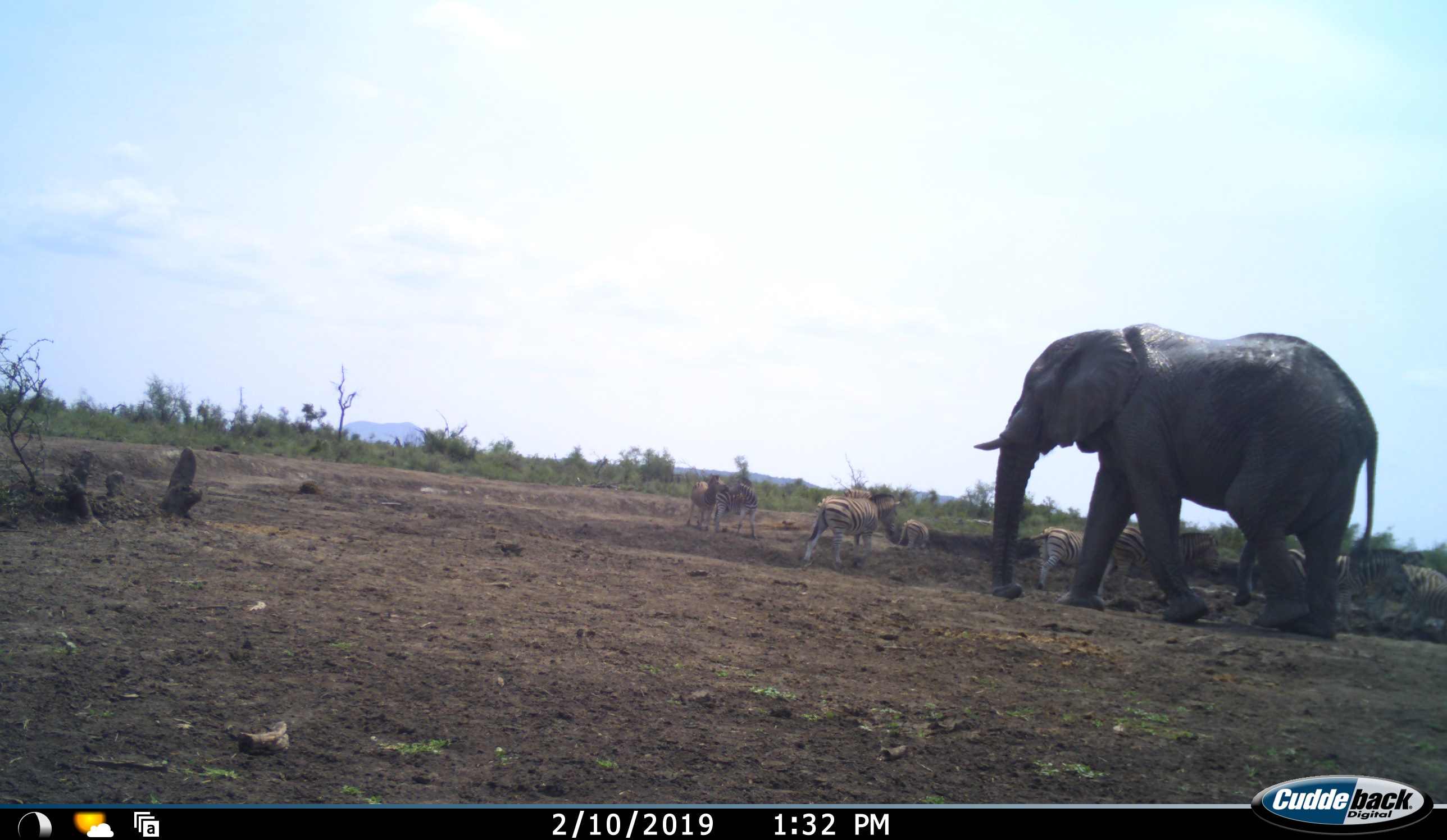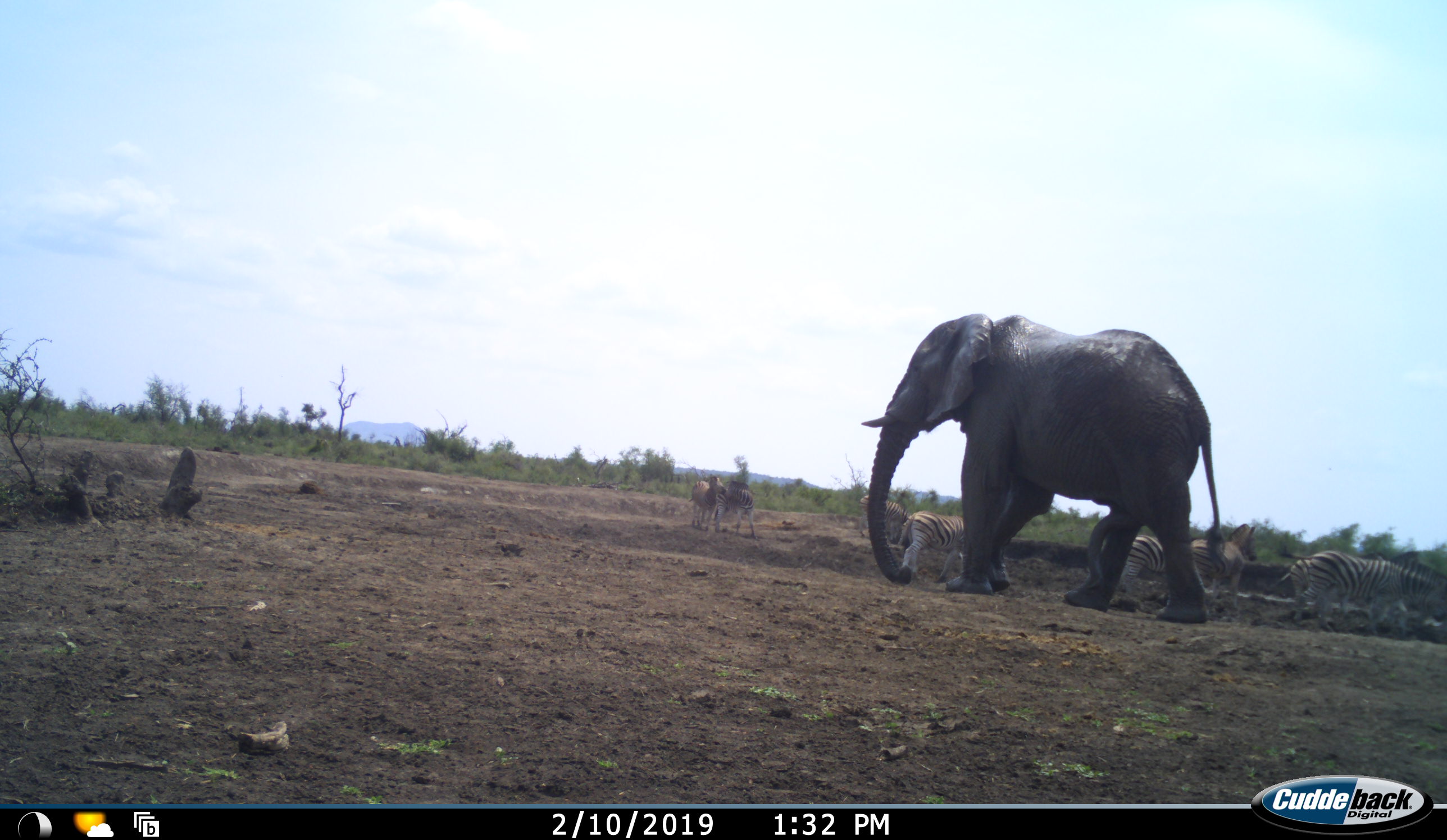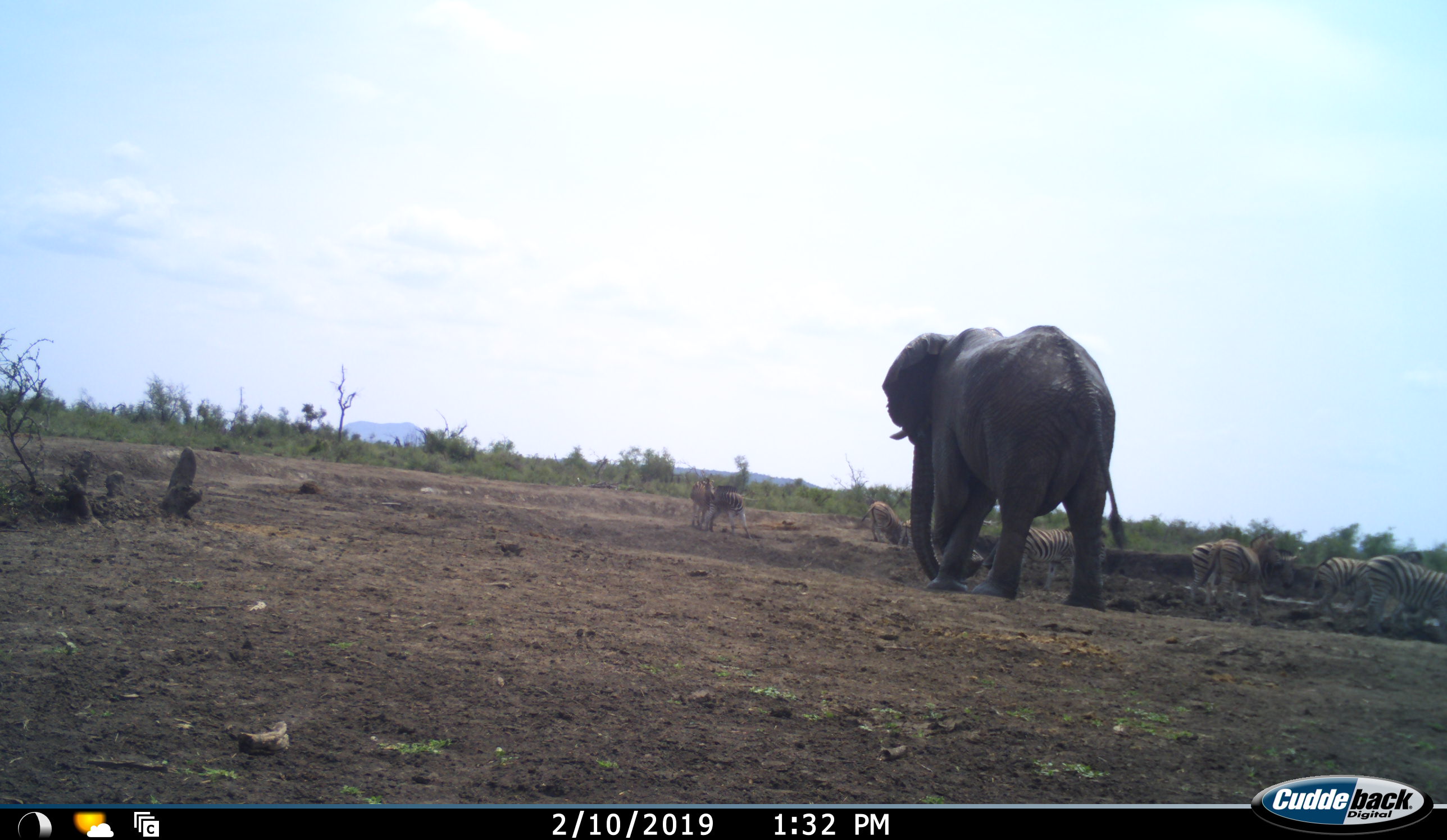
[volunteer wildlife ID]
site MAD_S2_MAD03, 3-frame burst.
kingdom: Animalia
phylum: Chordata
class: Mammalia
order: Proboscidea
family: Elephantidae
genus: Loxodonta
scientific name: Loxodonta africana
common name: african bush elephant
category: elephant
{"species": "elephant (african bush elephant) (Loxodonta africana)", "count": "1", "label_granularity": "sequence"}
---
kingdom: Animalia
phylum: Chordata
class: Mammalia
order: Perissodactyla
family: Equidae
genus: Equus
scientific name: Equus quagga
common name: plains zebra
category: zebraplains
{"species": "zebraplains (plains zebra) (Equus quagga)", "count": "8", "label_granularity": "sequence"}